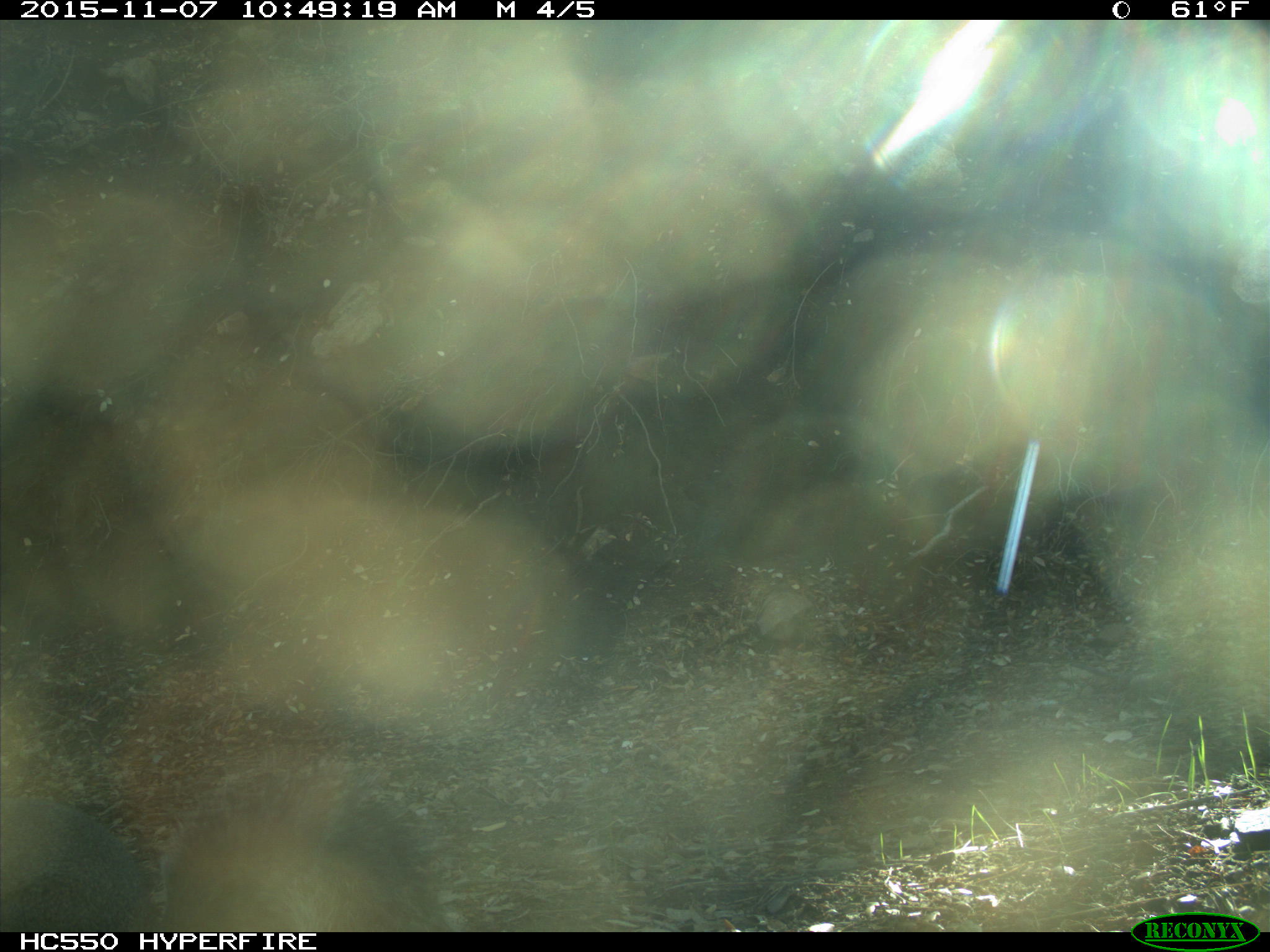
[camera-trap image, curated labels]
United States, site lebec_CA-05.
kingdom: Animalia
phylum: Chordata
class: Mammalia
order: Rodentia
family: Sciuridae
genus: Sciurus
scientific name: Sciurus carolinensis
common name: eastern gray squirrel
Sciurus carolinensis (eastern gray squirrel).